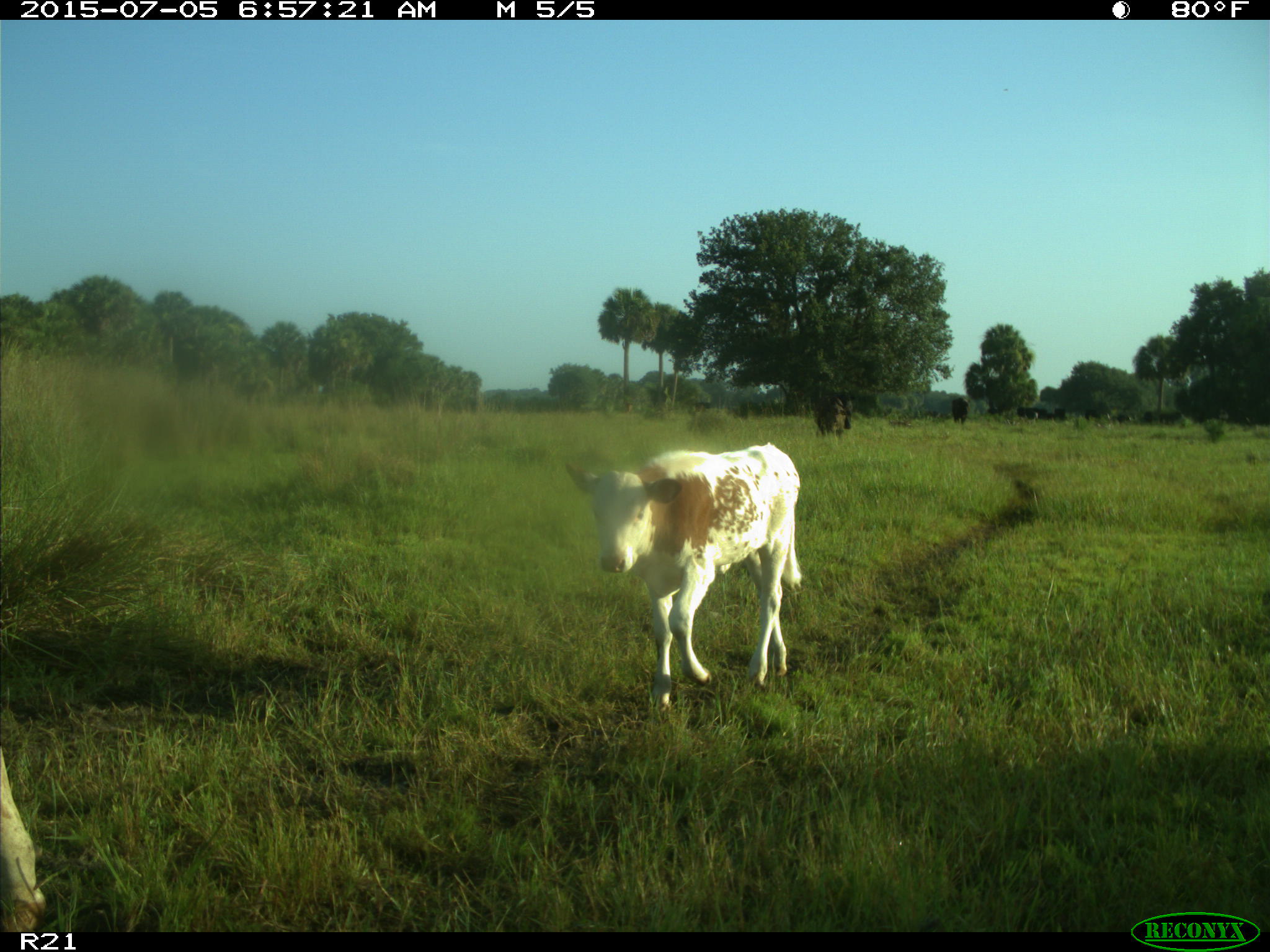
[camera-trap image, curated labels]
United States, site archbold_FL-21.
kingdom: Animalia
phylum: Chordata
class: Mammalia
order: Artiodactyla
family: Bovidae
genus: Bos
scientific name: Bos taurus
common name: domestic cow